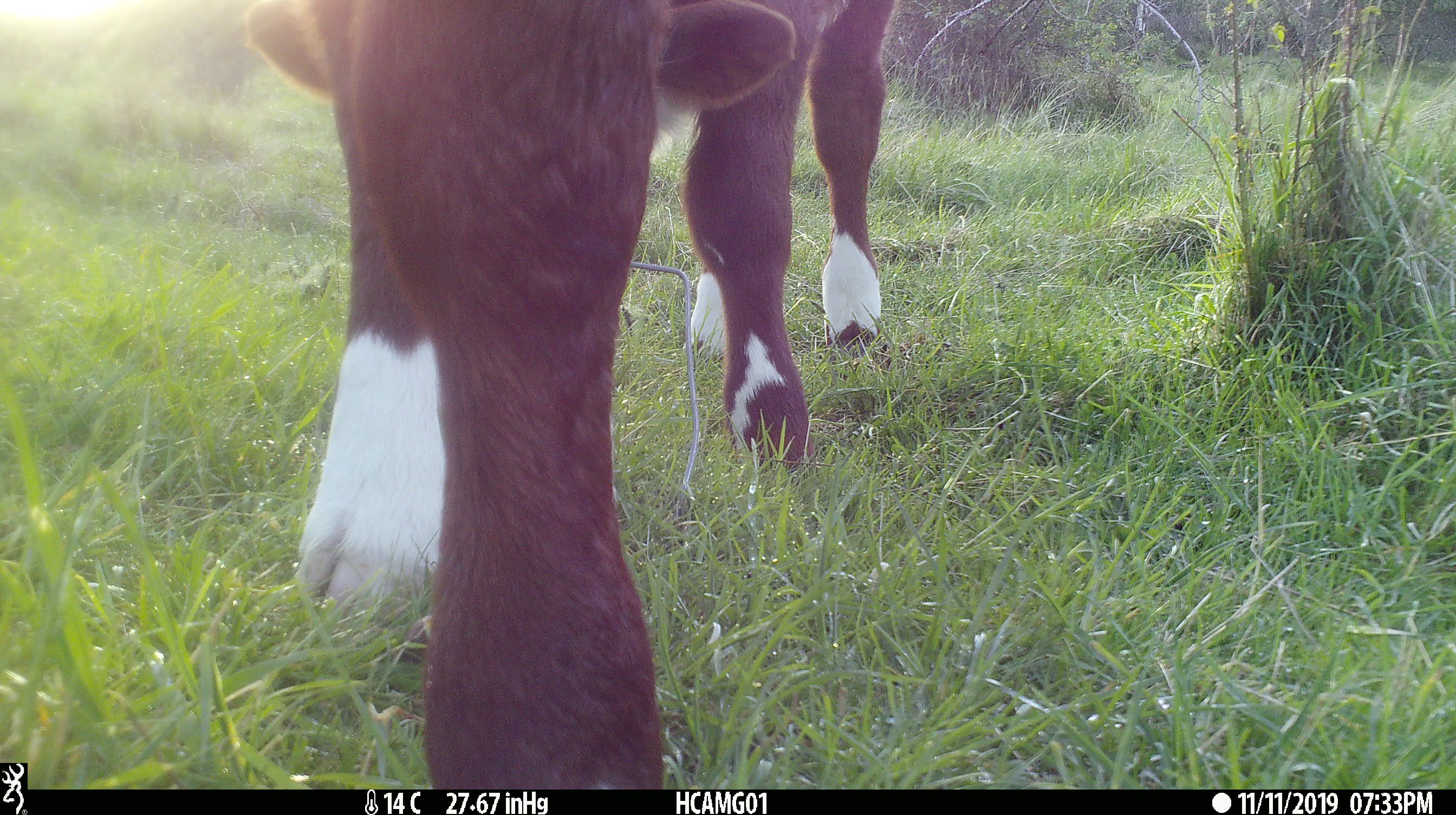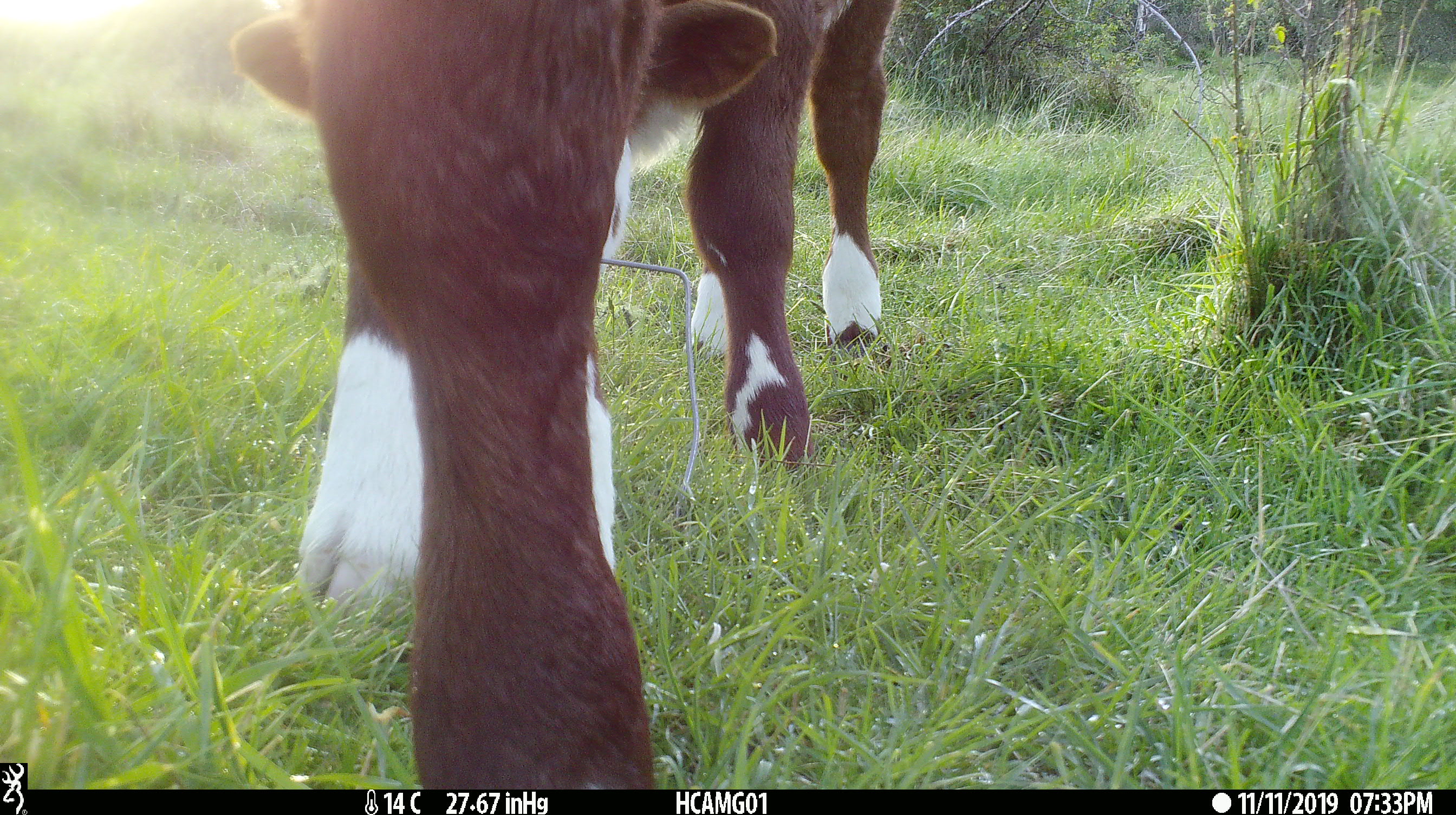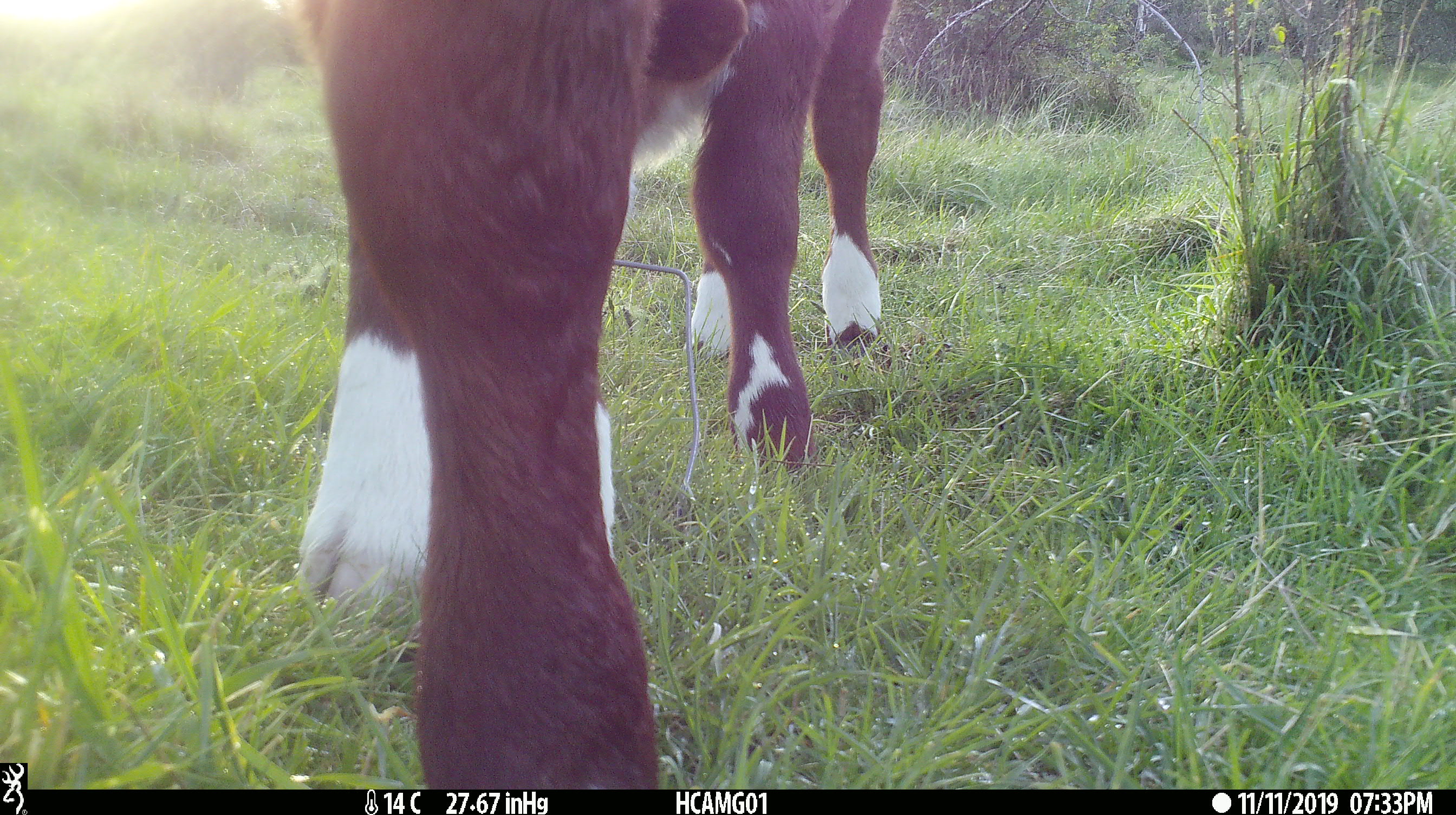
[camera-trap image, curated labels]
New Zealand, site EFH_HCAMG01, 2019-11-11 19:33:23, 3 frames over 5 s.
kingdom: Animalia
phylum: Chordata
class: Mammalia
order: Artiodactyla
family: Bovidae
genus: Bos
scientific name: Bos taurus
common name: domestic cow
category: cow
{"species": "cow (domestic cow) (Bos taurus)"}